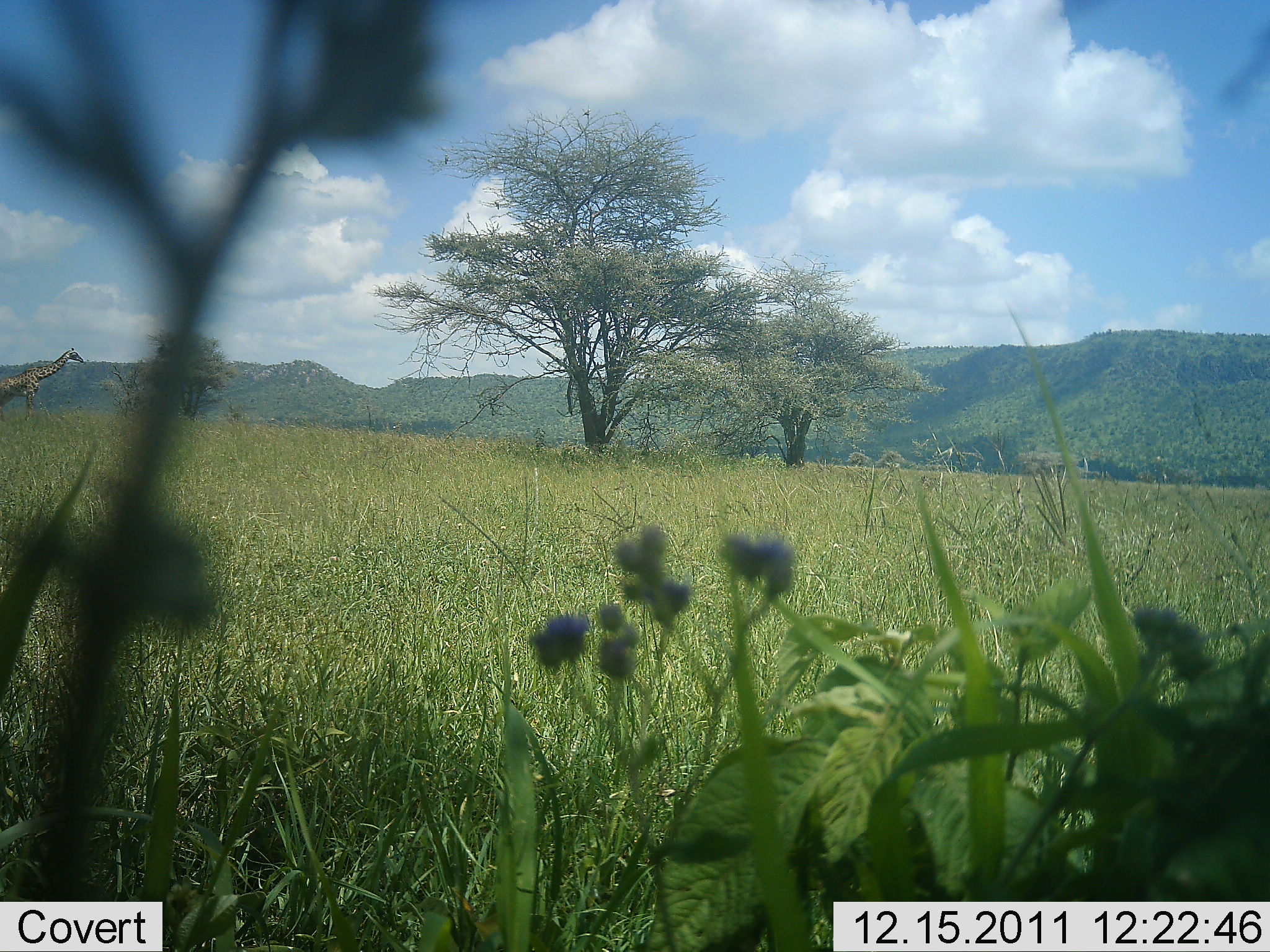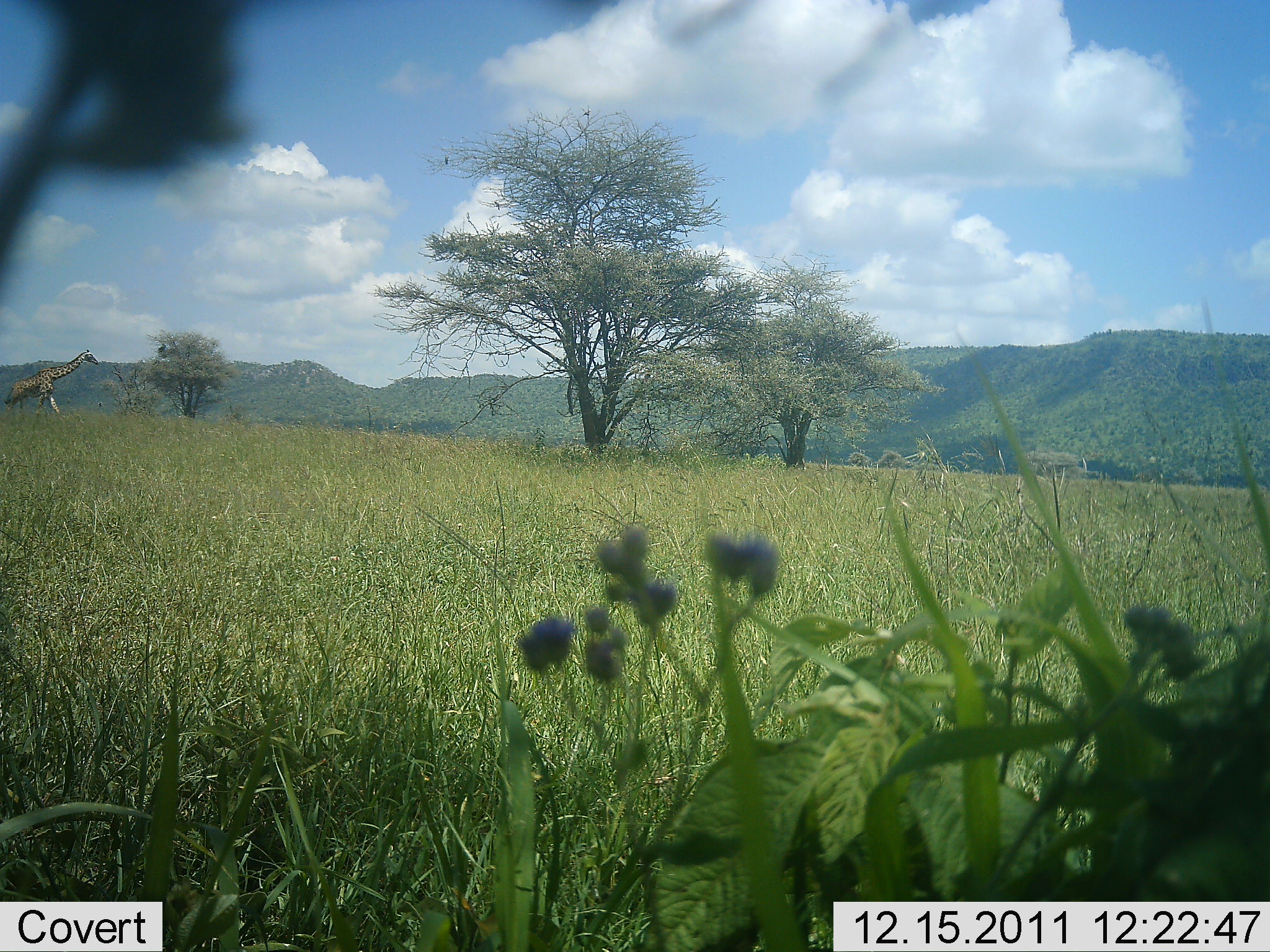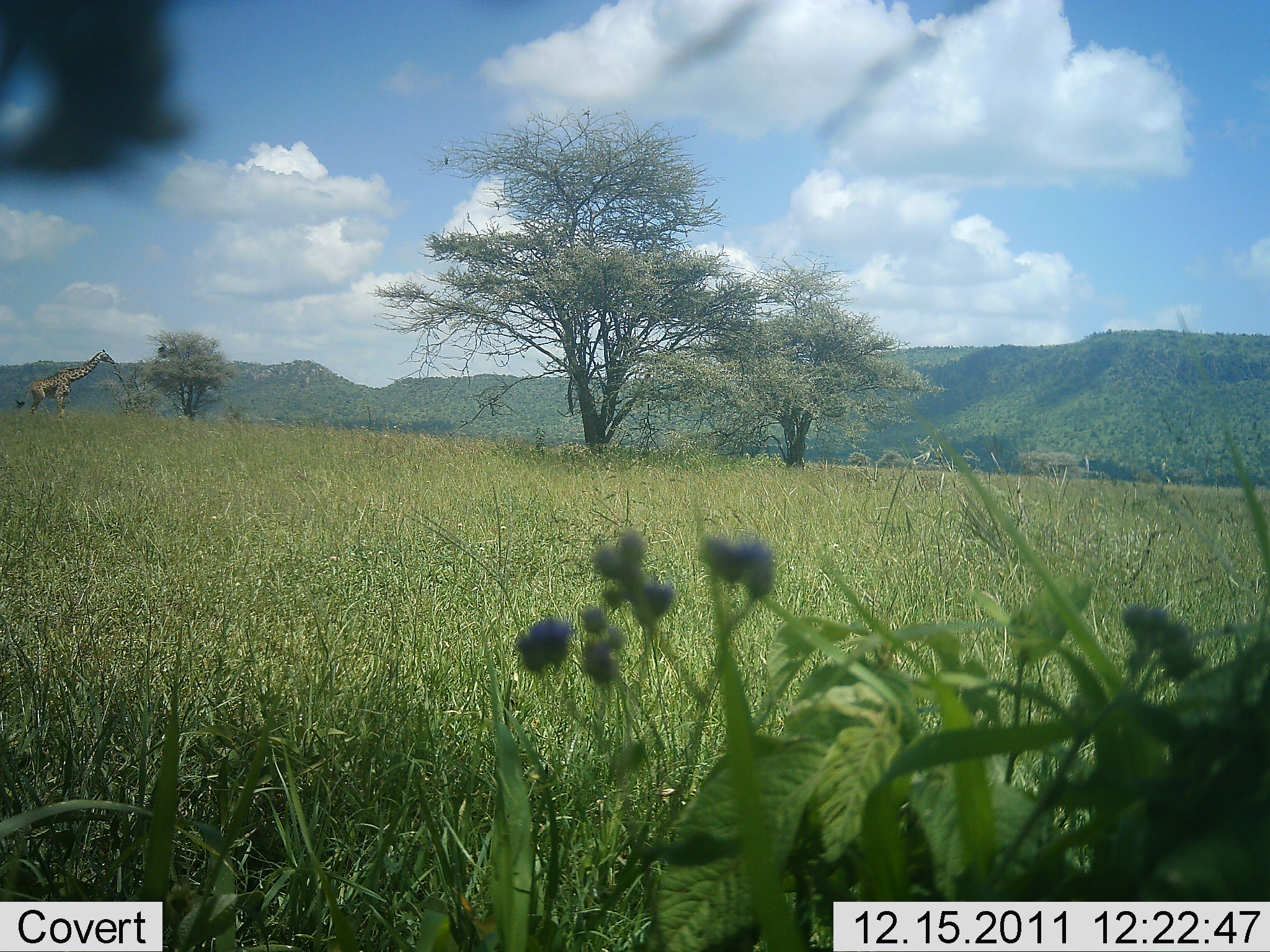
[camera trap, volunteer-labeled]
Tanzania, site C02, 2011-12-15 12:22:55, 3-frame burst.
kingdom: Animalia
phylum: Chordata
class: Mammalia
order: Artiodactyla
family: Giraffidae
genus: Giraffa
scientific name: Giraffa camelopardalis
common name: giraffe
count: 1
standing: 4%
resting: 0%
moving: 100%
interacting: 0%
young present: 0%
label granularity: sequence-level